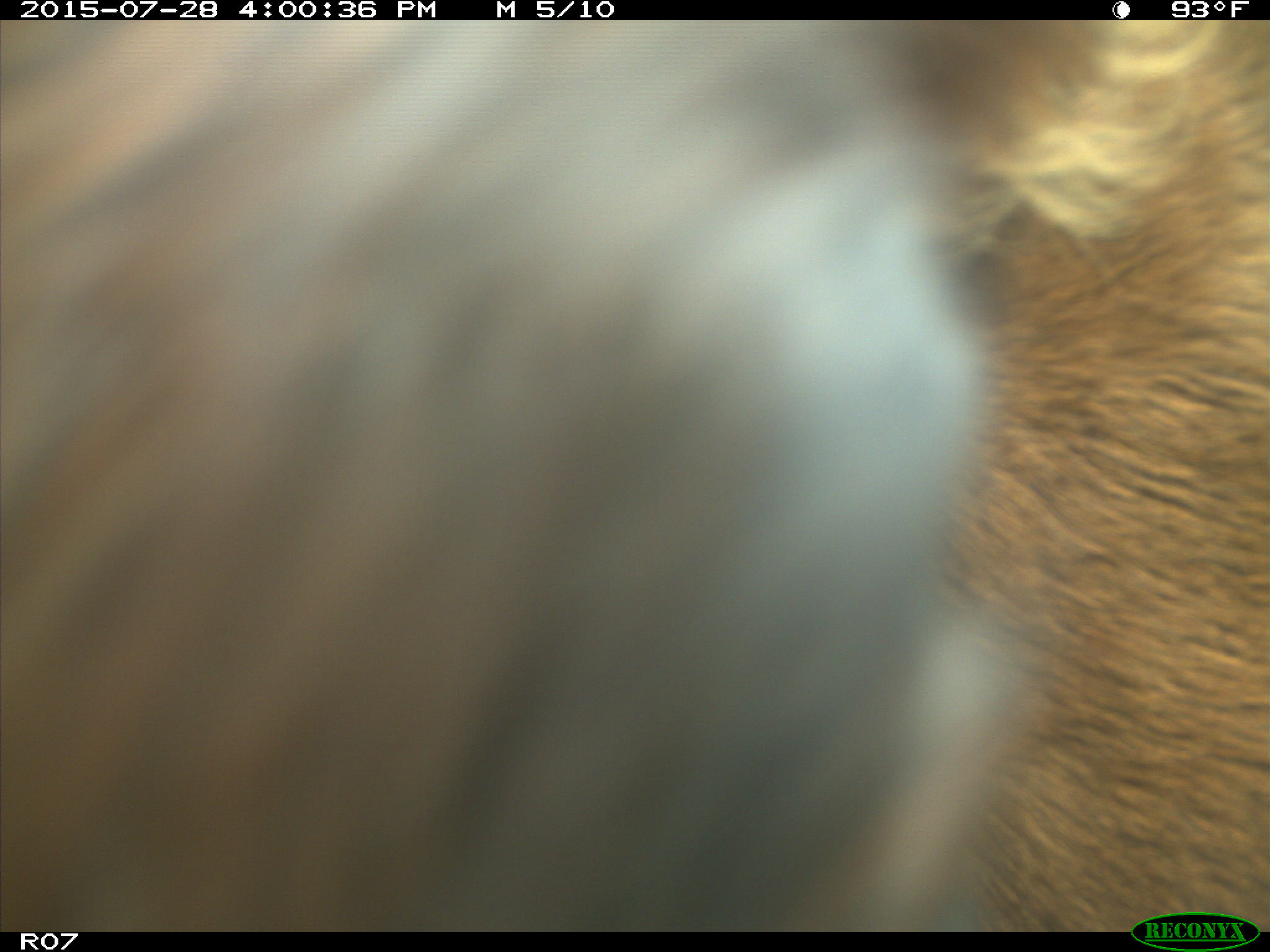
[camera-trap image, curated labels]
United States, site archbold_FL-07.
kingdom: Animalia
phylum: Chordata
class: Mammalia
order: Artiodactyla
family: Bovidae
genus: Bos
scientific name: Bos taurus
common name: domestic cow